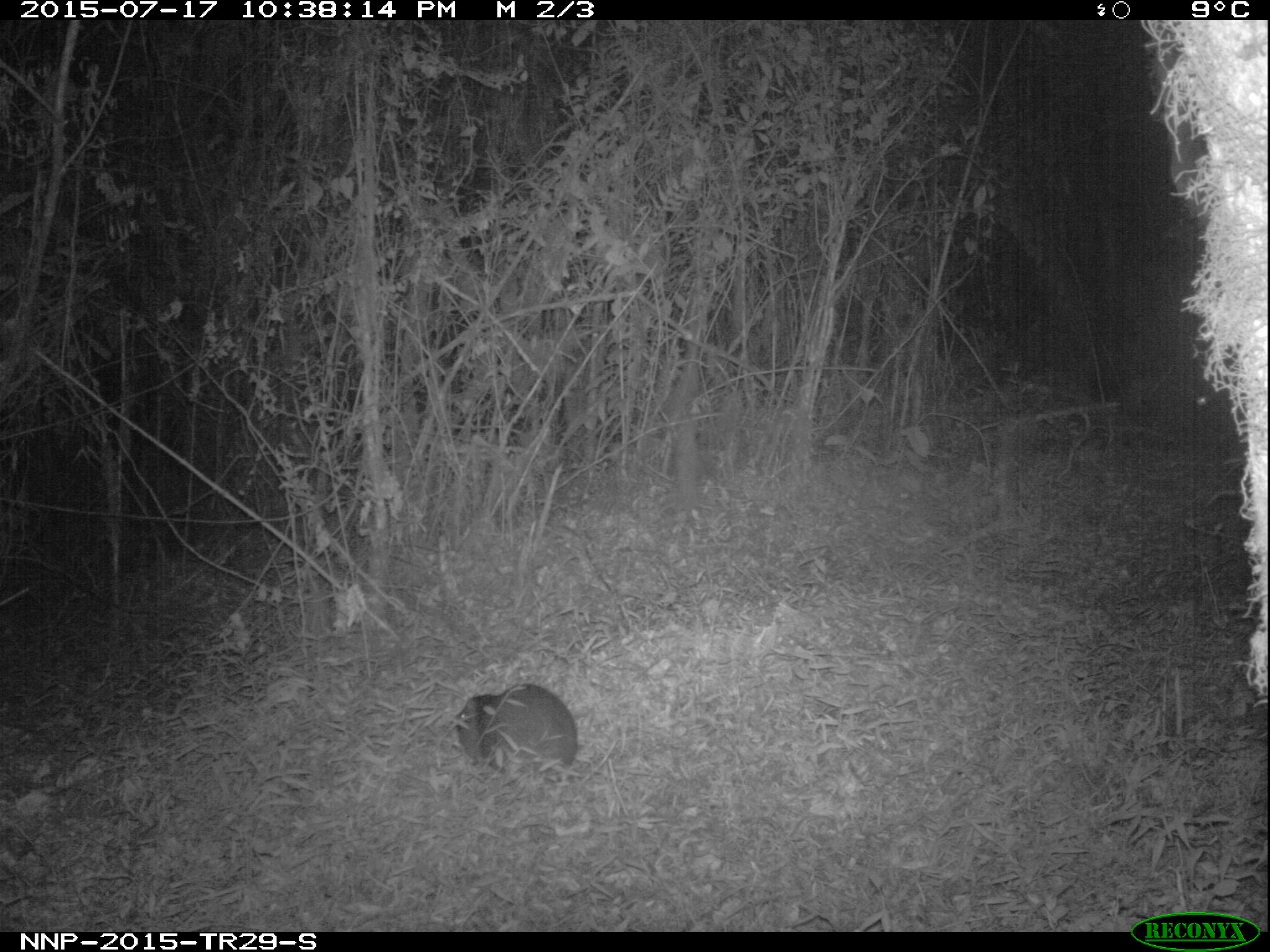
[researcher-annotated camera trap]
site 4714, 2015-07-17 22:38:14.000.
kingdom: Animalia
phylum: Chordata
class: Mammalia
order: Rodentia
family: Thryonomyidae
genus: Thryonomys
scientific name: Thryonomys swinderianus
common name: greater cane rat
Thryonomys swinderianus (greater cane rat), count 1.